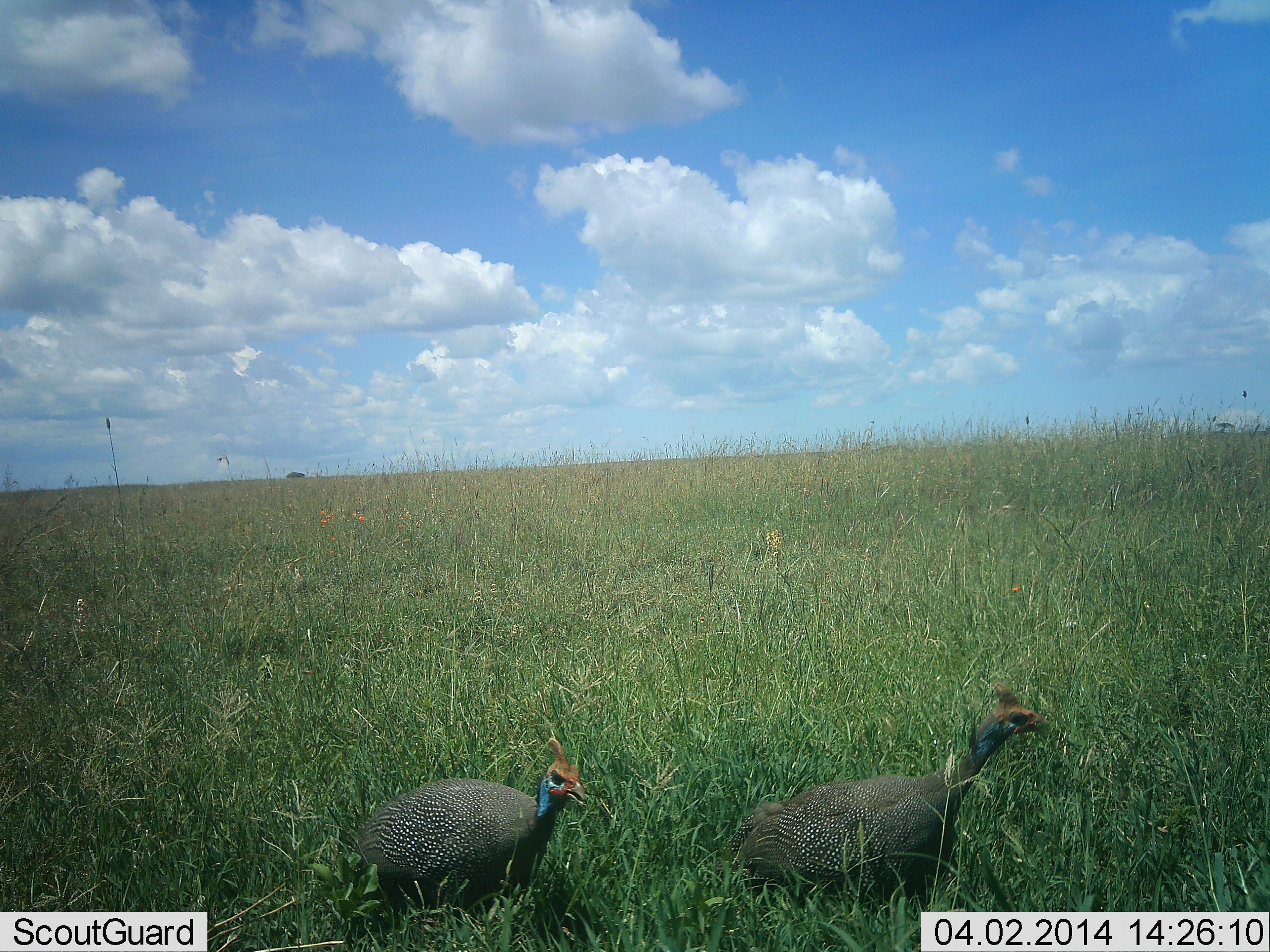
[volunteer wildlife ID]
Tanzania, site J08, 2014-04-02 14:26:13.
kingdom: Animalia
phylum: Chordata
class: Aves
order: Galliformes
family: Numididae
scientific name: Numididae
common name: guinea fowl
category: guineafowl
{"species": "guineafowl (guinea fowl) (Numididae)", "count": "2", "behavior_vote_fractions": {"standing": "40%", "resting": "10%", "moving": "60%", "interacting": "10%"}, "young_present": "0%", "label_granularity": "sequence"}